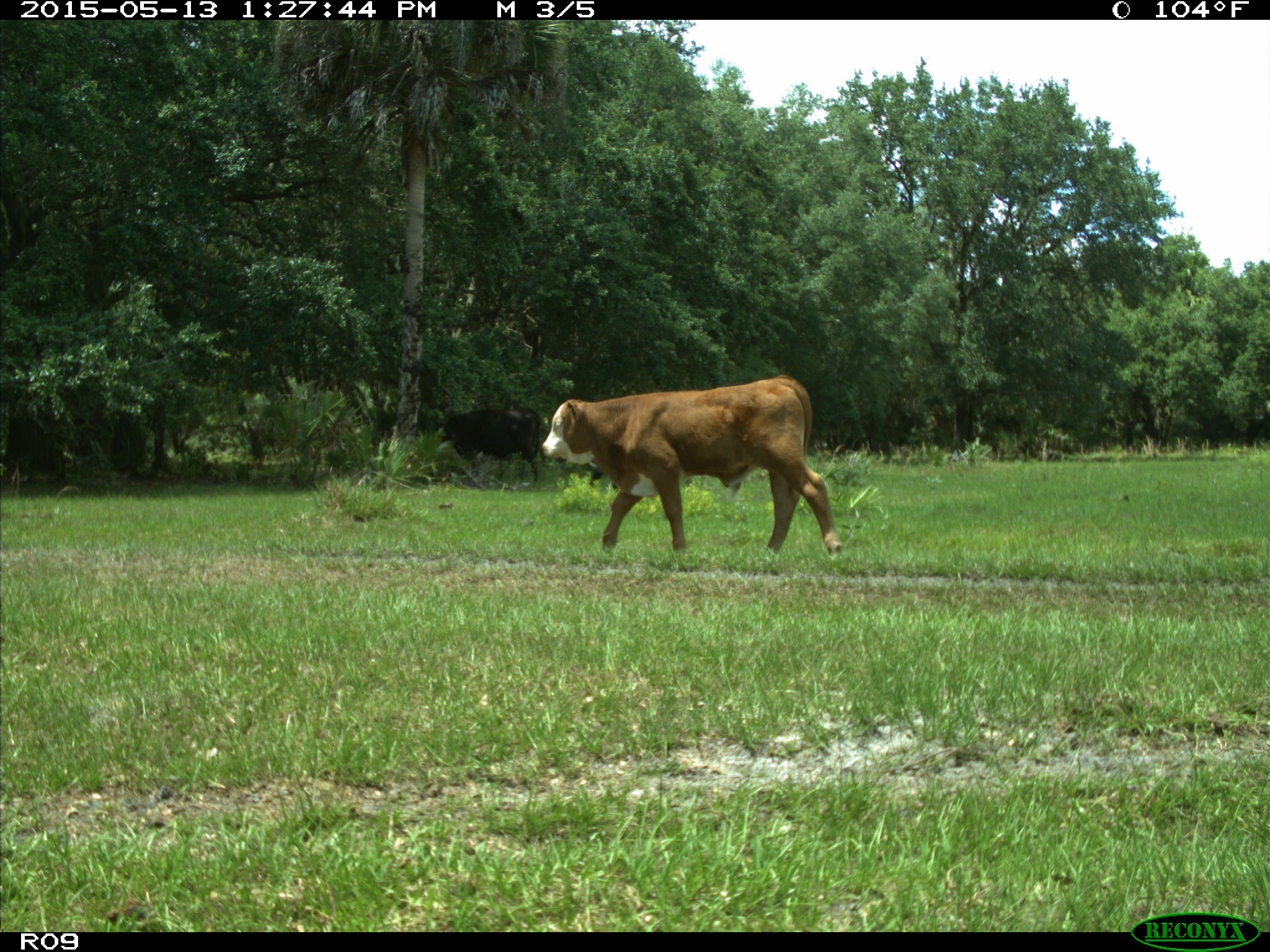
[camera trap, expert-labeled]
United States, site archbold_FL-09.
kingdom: Animalia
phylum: Chordata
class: Mammalia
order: Artiodactyla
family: Bovidae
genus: Bos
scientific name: Bos taurus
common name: domestic cow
Bos taurus (domestic cow).